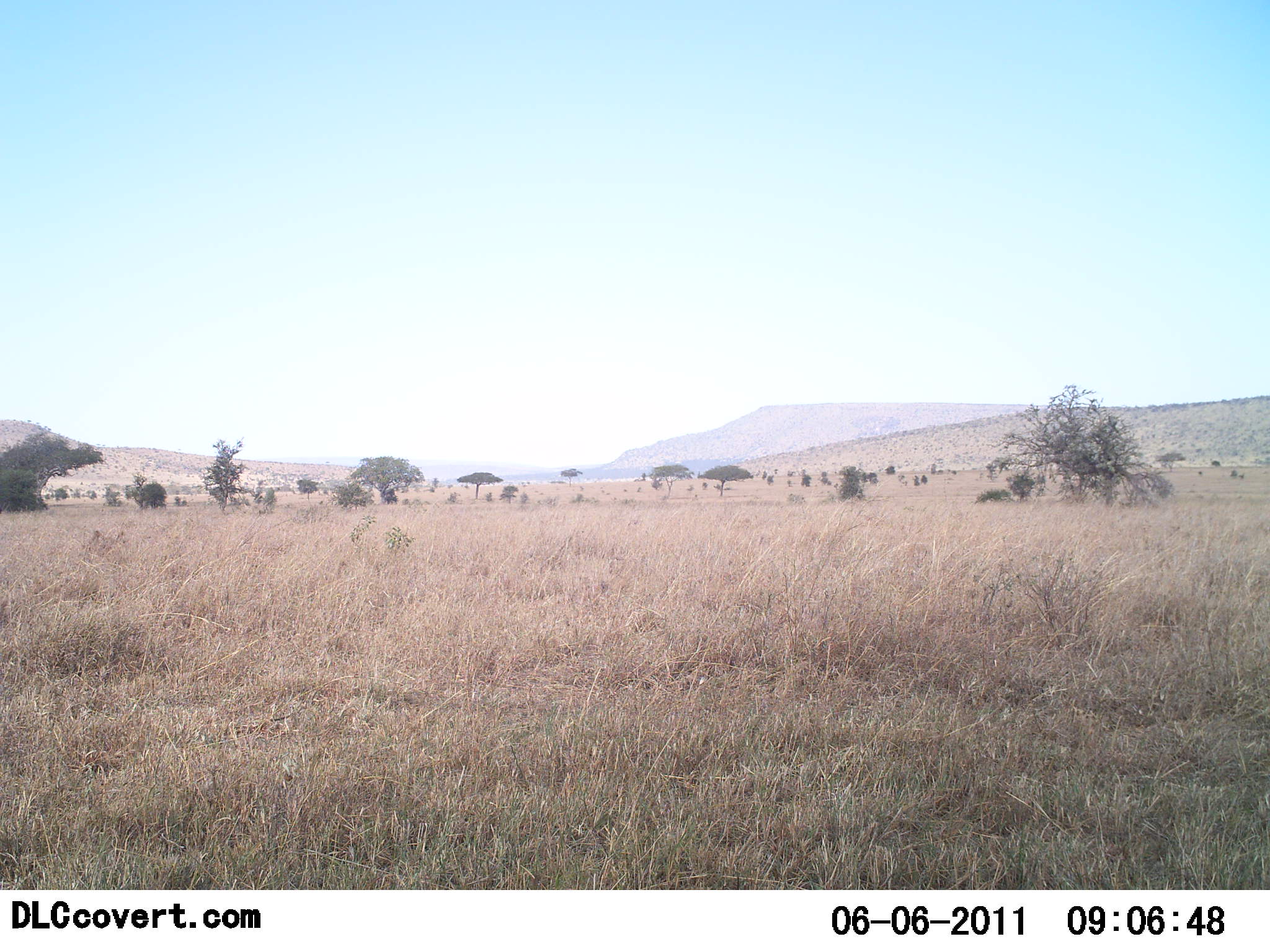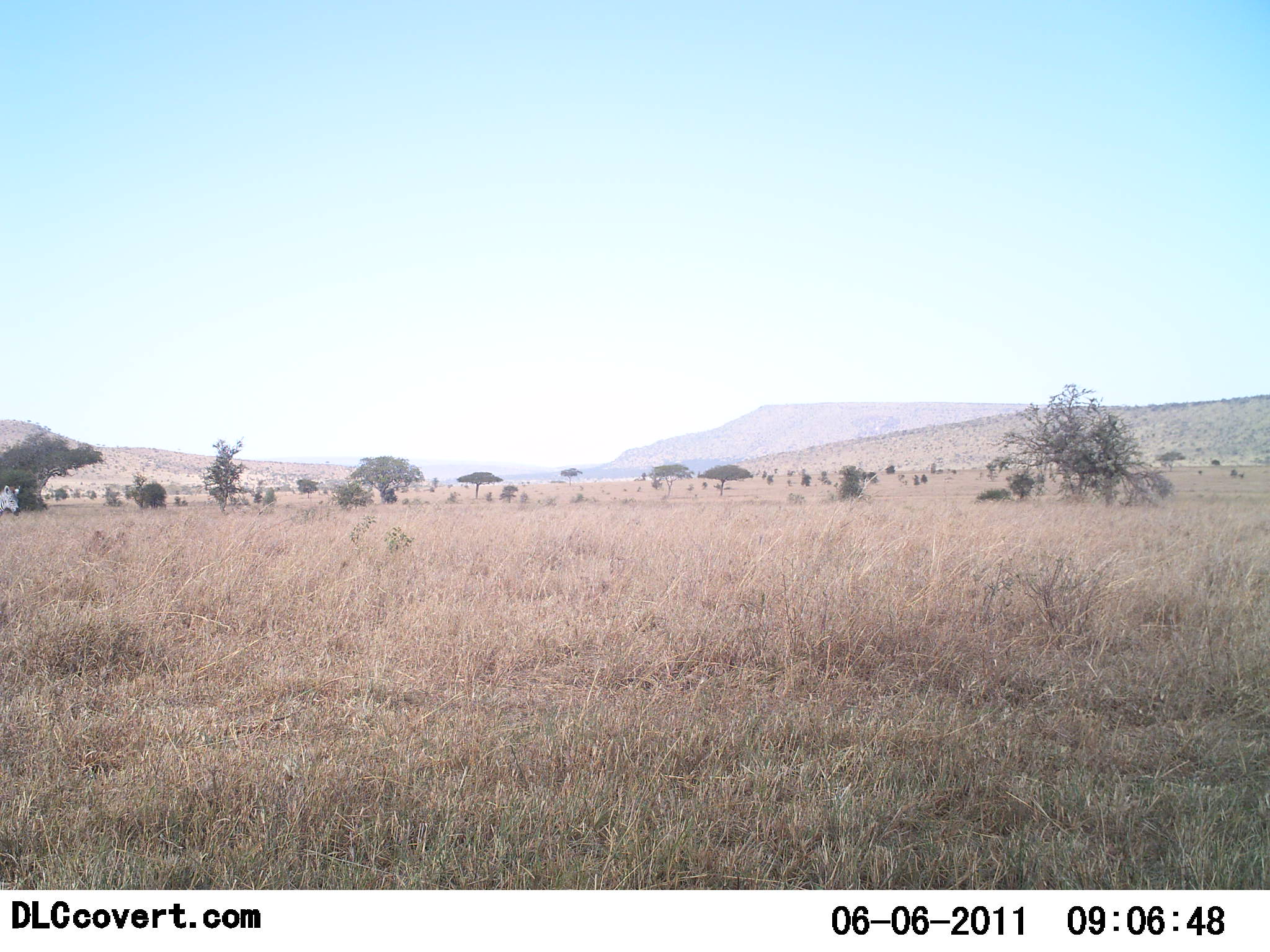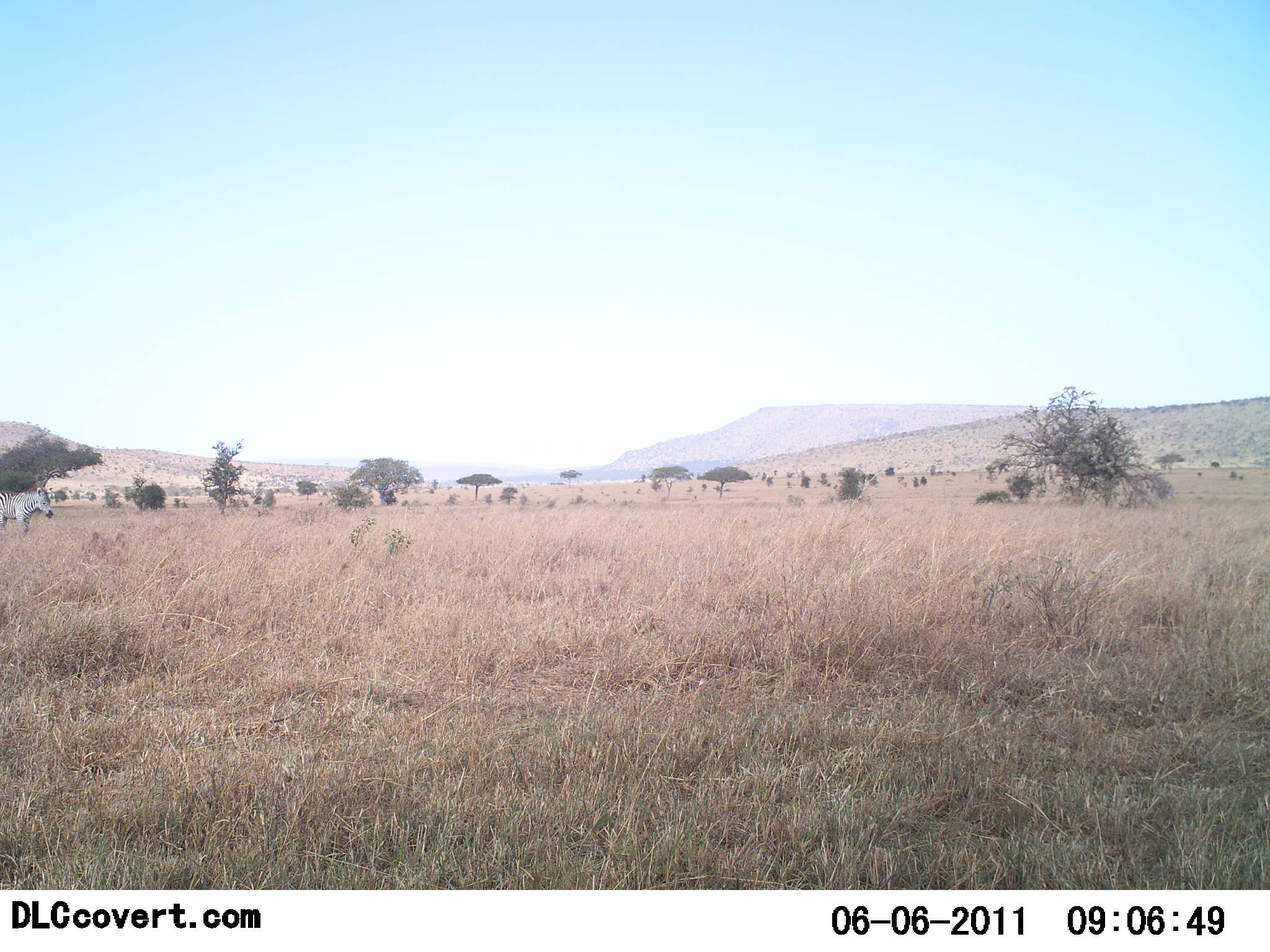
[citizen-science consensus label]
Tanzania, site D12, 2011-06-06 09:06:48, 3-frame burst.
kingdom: Animalia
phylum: Chordata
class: Mammalia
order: Perissodactyla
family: Equidae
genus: Equus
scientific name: Equus quagga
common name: plains zebra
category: zebra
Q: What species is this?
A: Zebra (plains zebra) (Equus quagga).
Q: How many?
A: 1.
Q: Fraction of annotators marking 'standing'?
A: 10%.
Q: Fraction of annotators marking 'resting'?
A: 0%.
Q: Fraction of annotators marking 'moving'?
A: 90%.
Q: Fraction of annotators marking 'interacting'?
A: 0%.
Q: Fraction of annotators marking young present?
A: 0%.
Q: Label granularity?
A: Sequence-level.